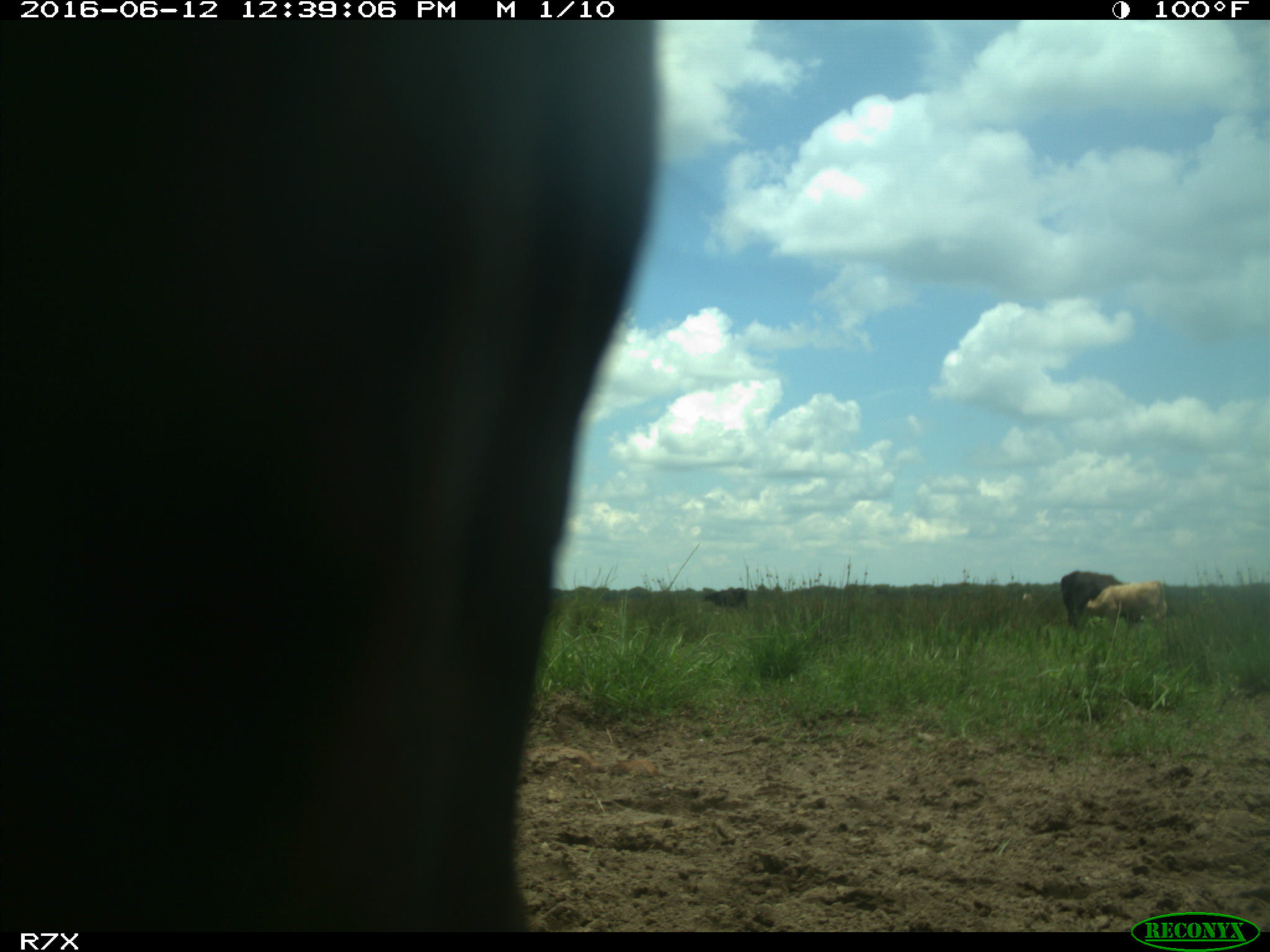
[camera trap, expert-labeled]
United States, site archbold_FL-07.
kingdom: Animalia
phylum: Chordata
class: Mammalia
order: Artiodactyla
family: Bovidae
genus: Bos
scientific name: Bos taurus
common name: domestic cow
Bos taurus (domestic cow).